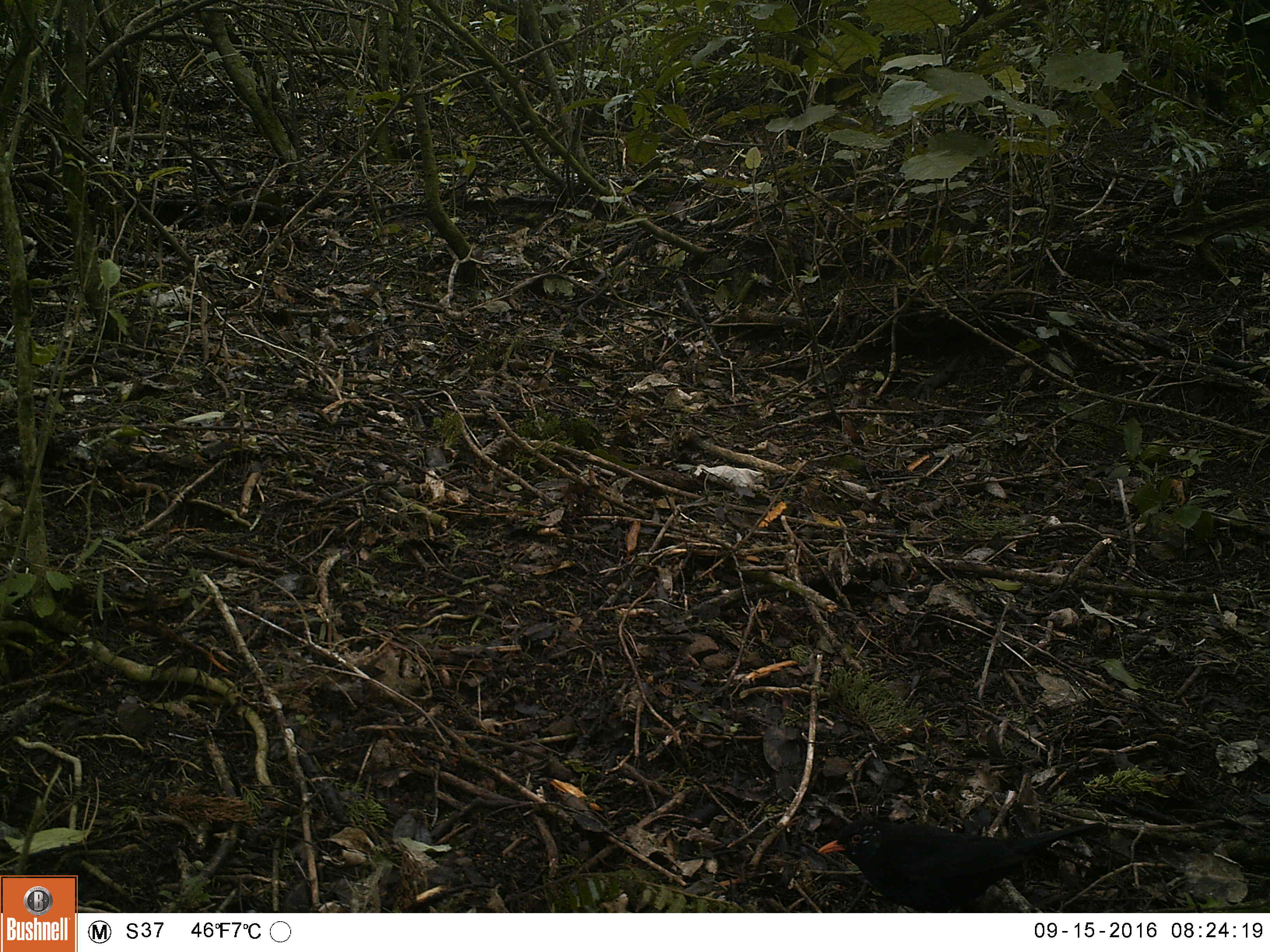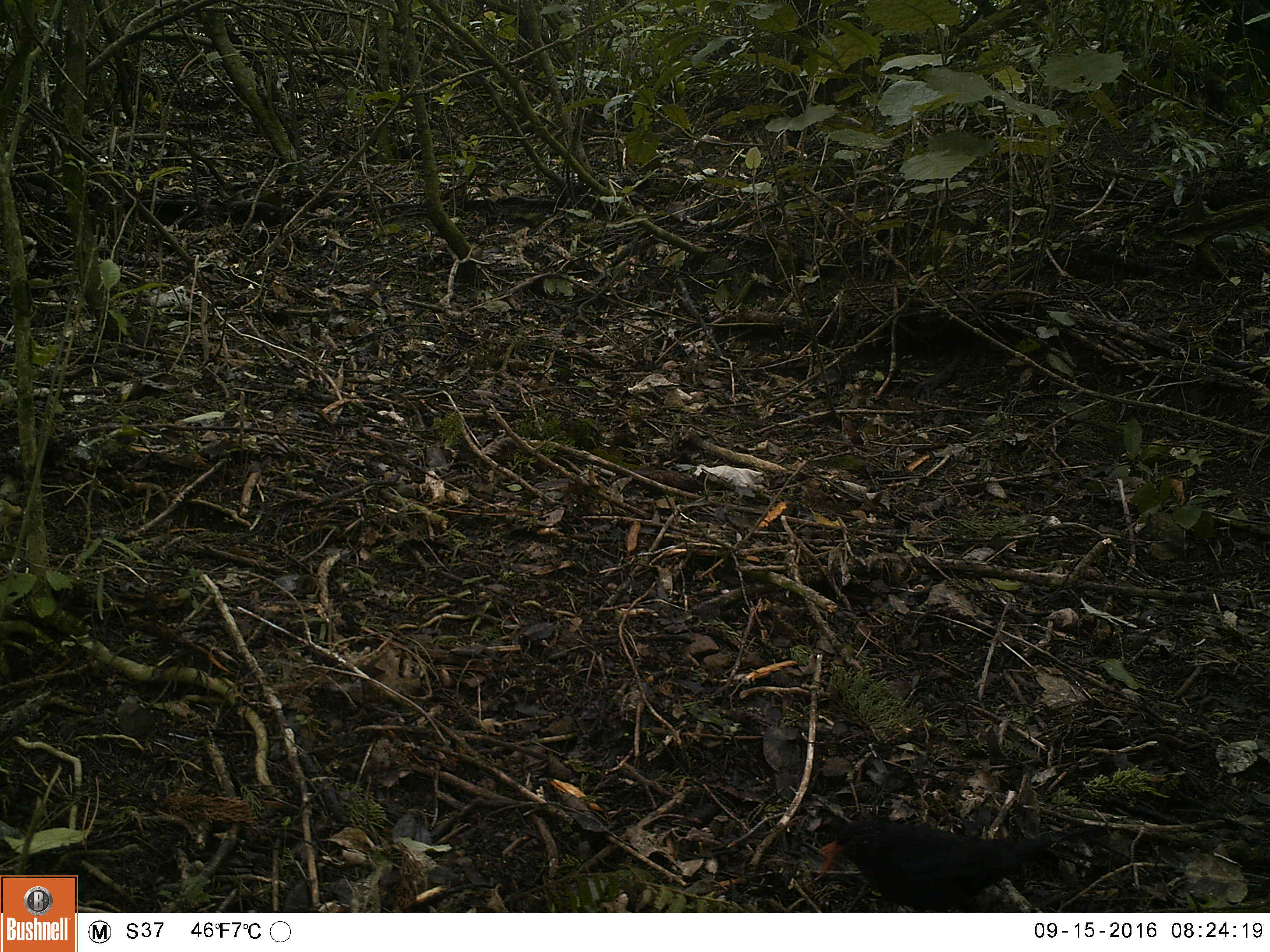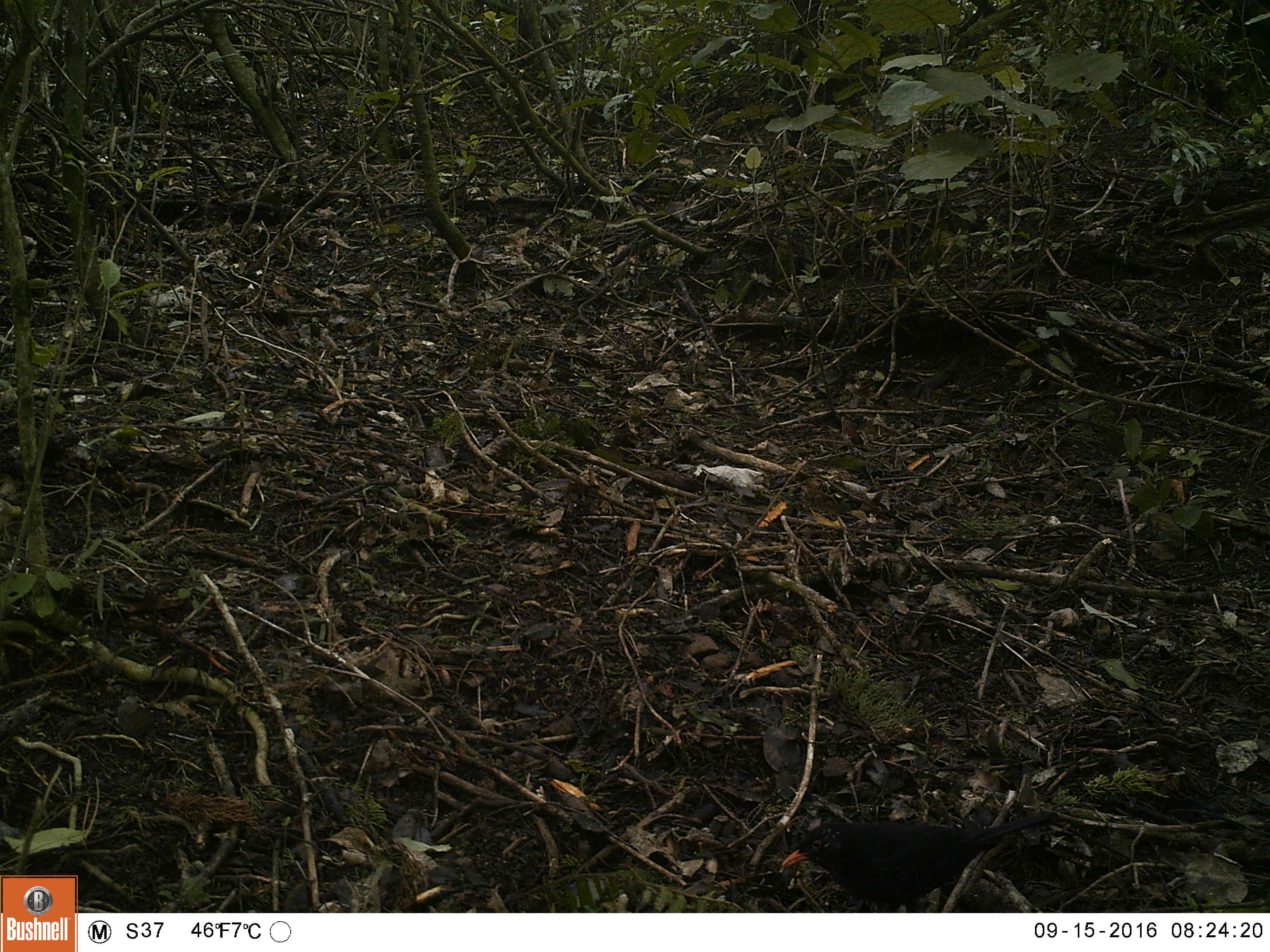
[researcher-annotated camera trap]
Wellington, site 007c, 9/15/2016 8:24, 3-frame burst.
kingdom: Animalia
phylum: Chordata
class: Aves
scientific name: Aves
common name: bird